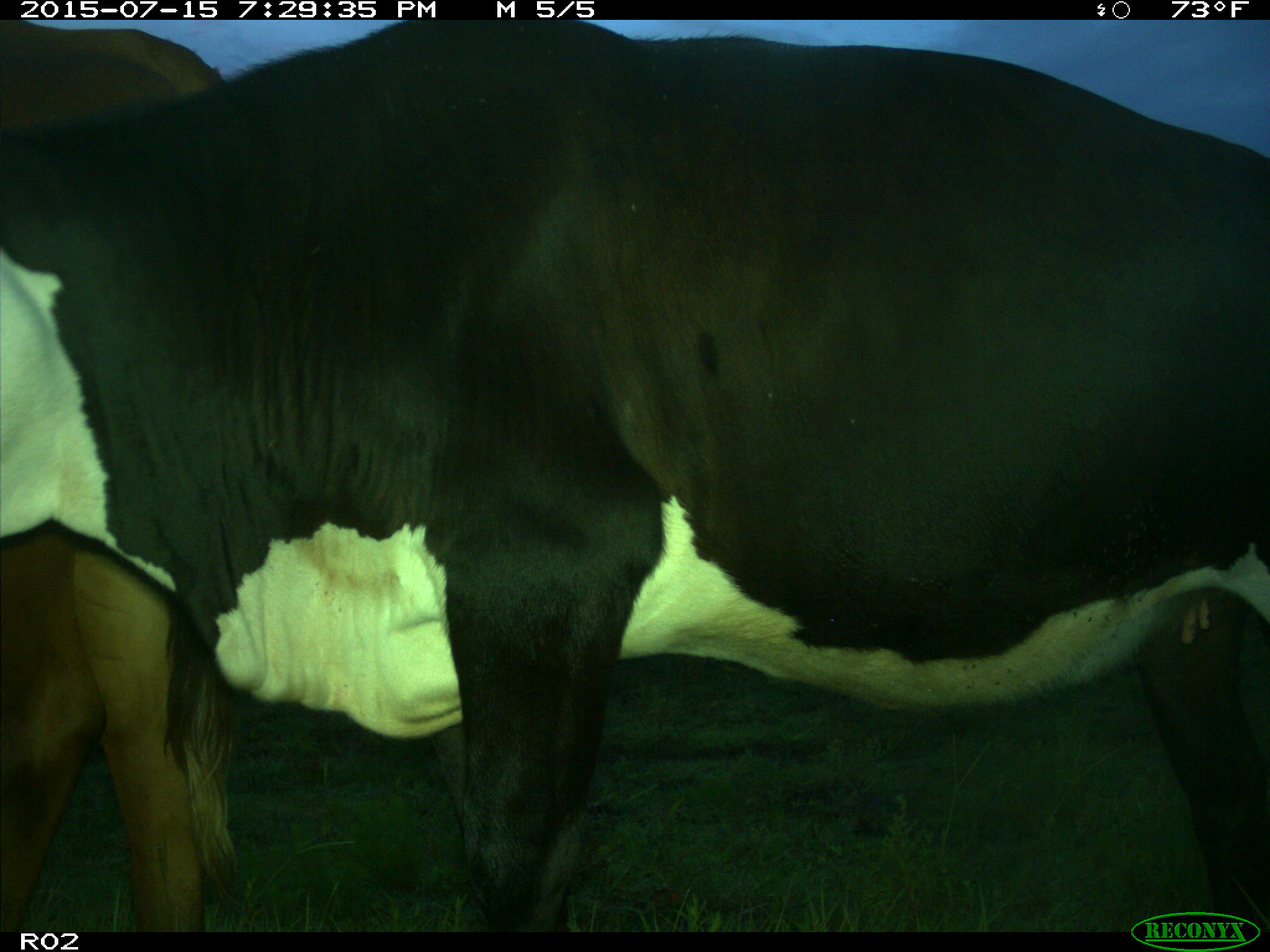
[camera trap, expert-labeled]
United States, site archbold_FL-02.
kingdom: Animalia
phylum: Chordata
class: Mammalia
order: Artiodactyla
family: Bovidae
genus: Bos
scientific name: Bos taurus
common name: domestic cow